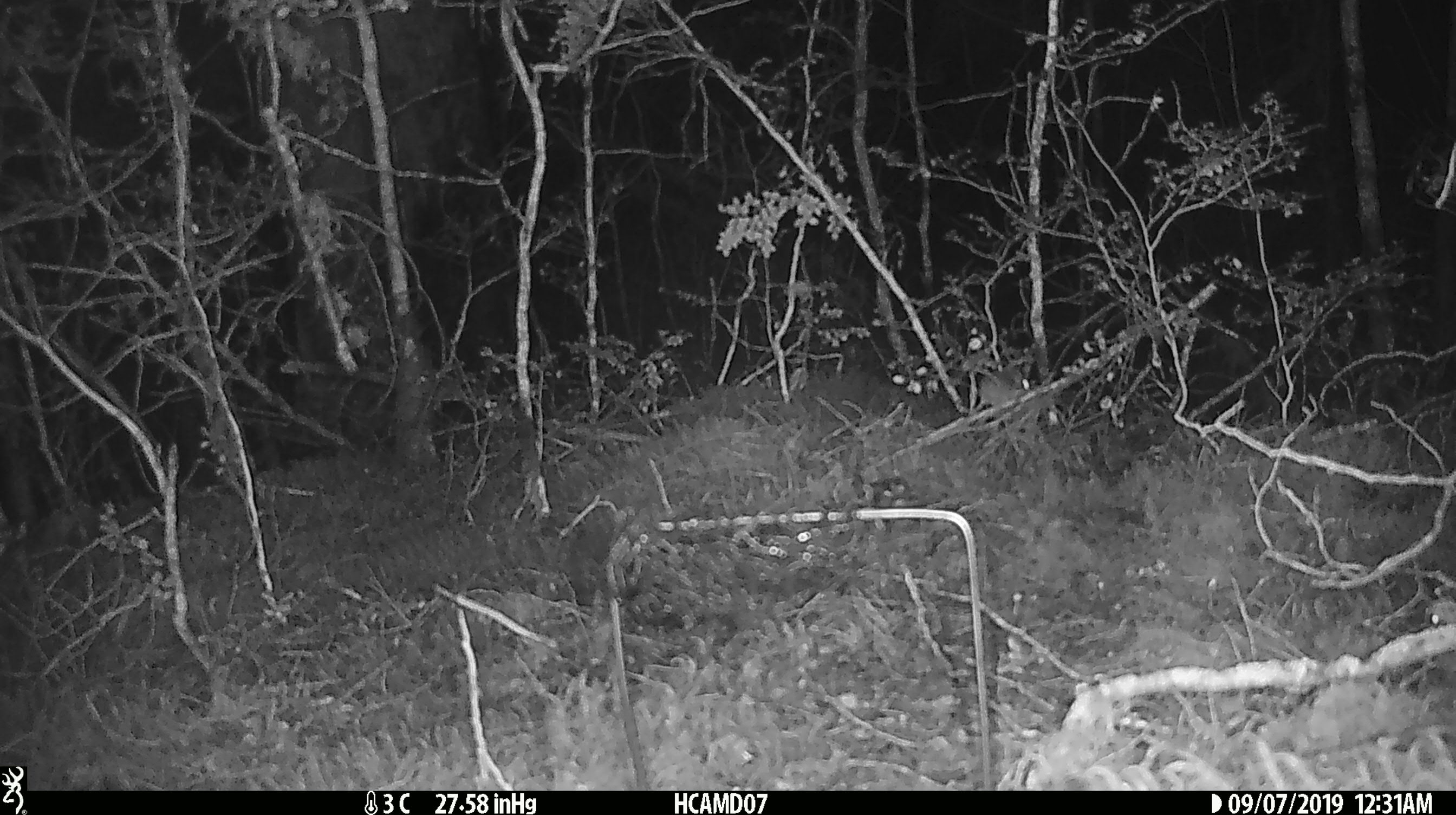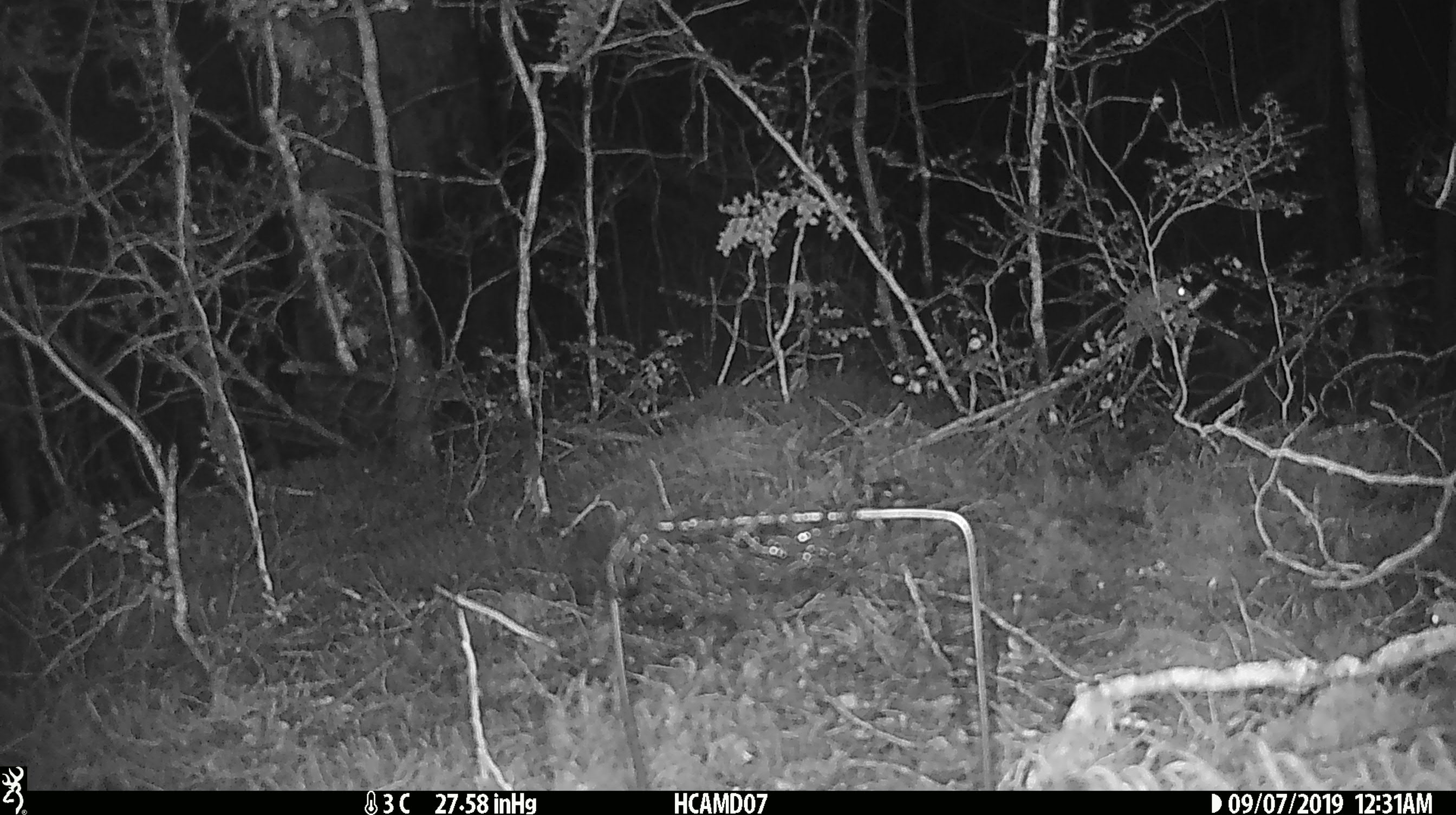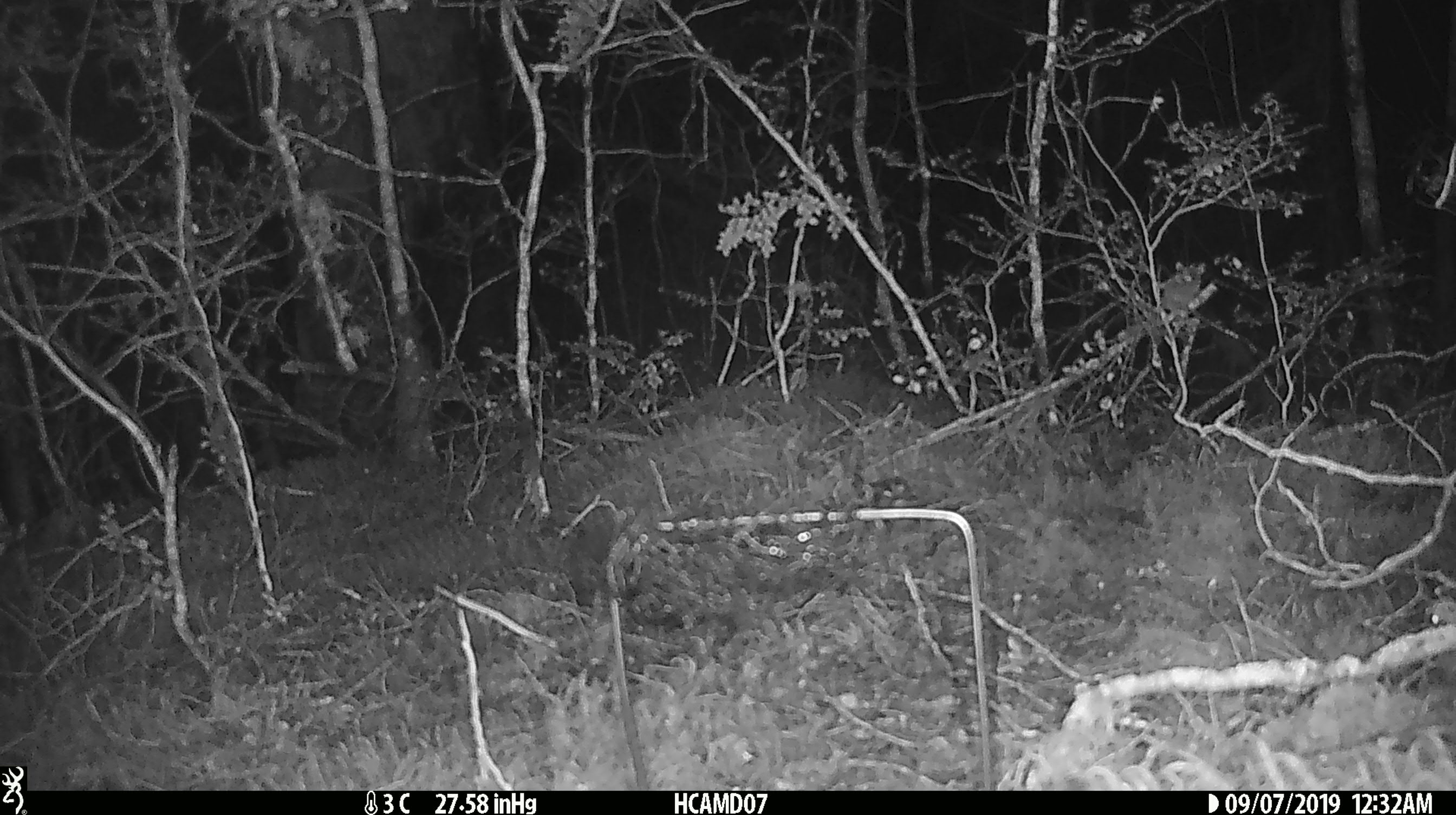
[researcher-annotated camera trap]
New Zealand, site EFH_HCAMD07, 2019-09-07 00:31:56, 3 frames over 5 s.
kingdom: Animalia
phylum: Chordata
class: Mammalia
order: Rodentia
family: Muridae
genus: Mus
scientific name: Mus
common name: mouse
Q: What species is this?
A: Mouse (Mus).